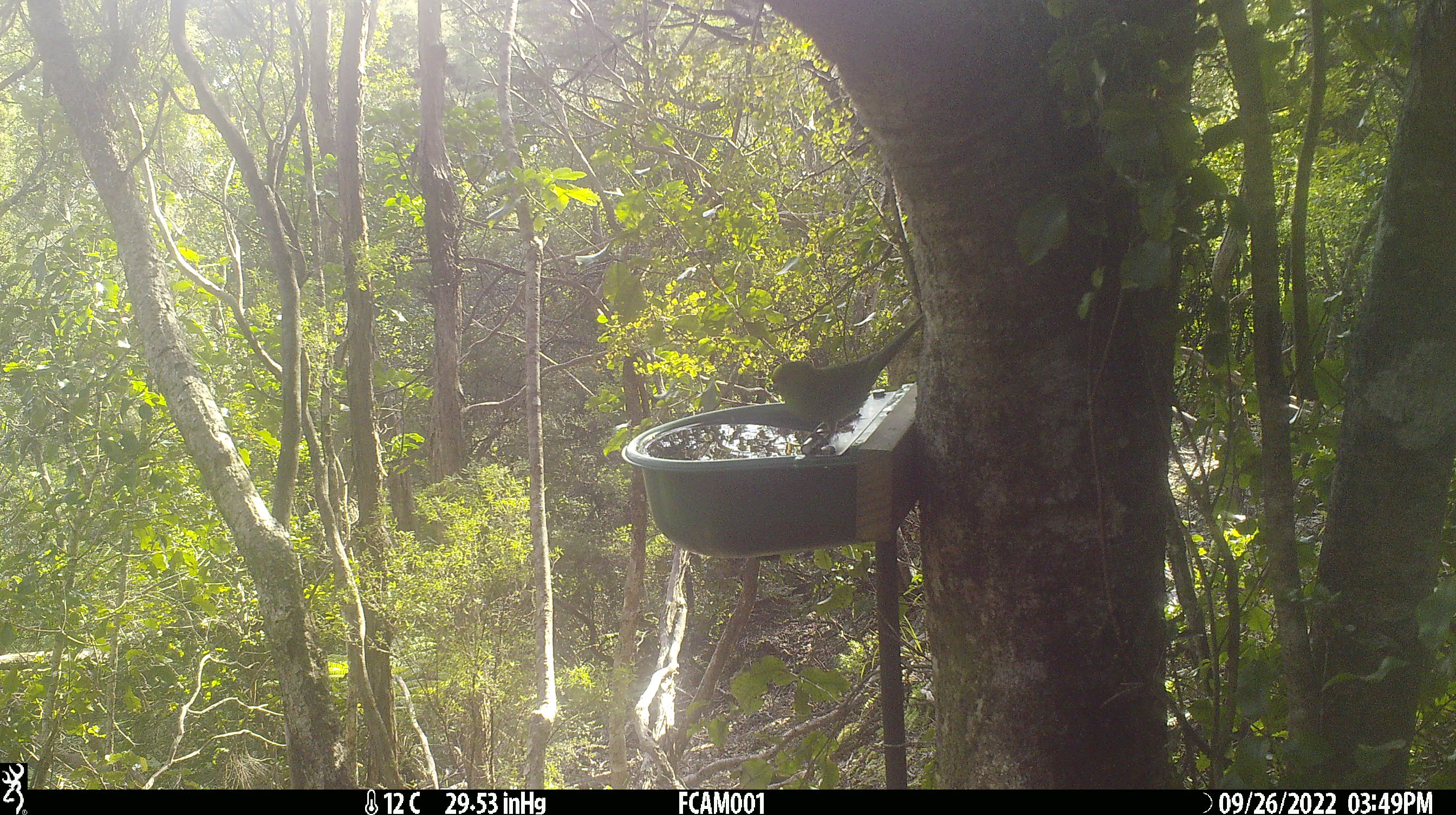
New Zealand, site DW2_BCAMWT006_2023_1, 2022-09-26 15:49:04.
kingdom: Animalia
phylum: Chordata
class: Aves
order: Psittaciformes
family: Psittaculidae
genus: Cyanoramphus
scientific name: Cyanoramphus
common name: parakeet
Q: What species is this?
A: Parakeet (Cyanoramphus).